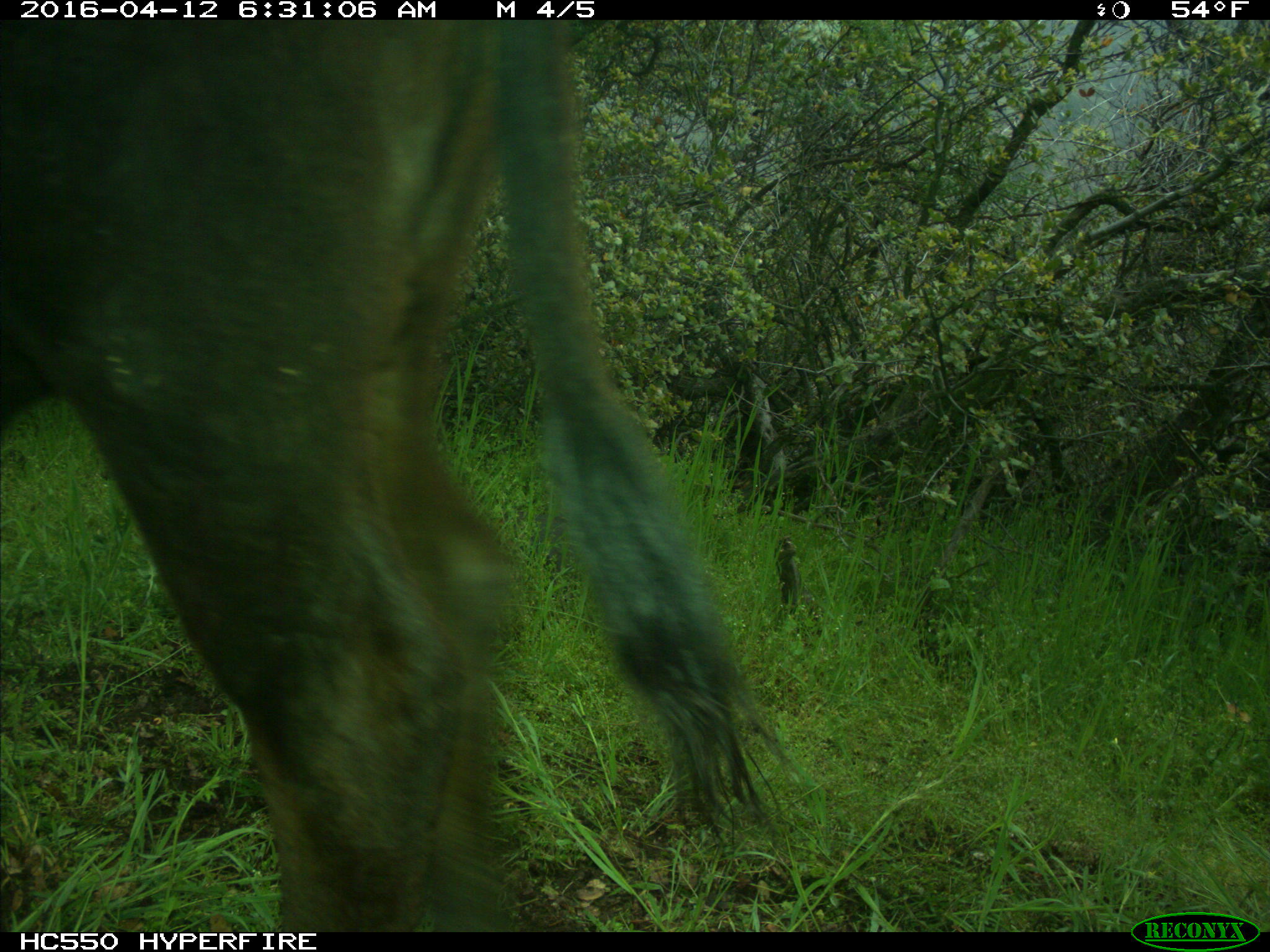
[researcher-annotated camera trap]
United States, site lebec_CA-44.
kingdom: Animalia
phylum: Chordata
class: Mammalia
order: Artiodactyla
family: Bovidae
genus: Bos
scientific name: Bos taurus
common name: domestic cow